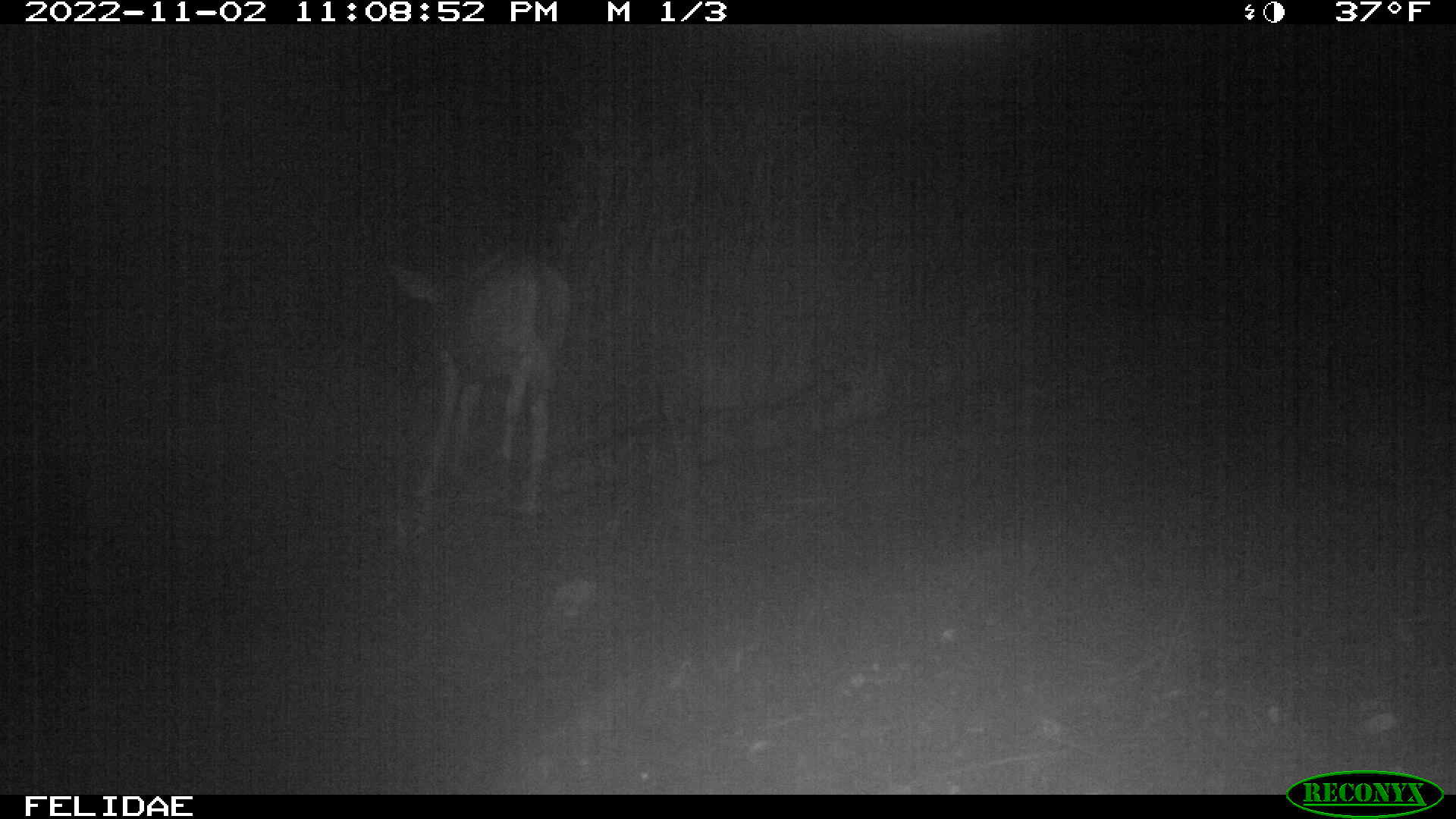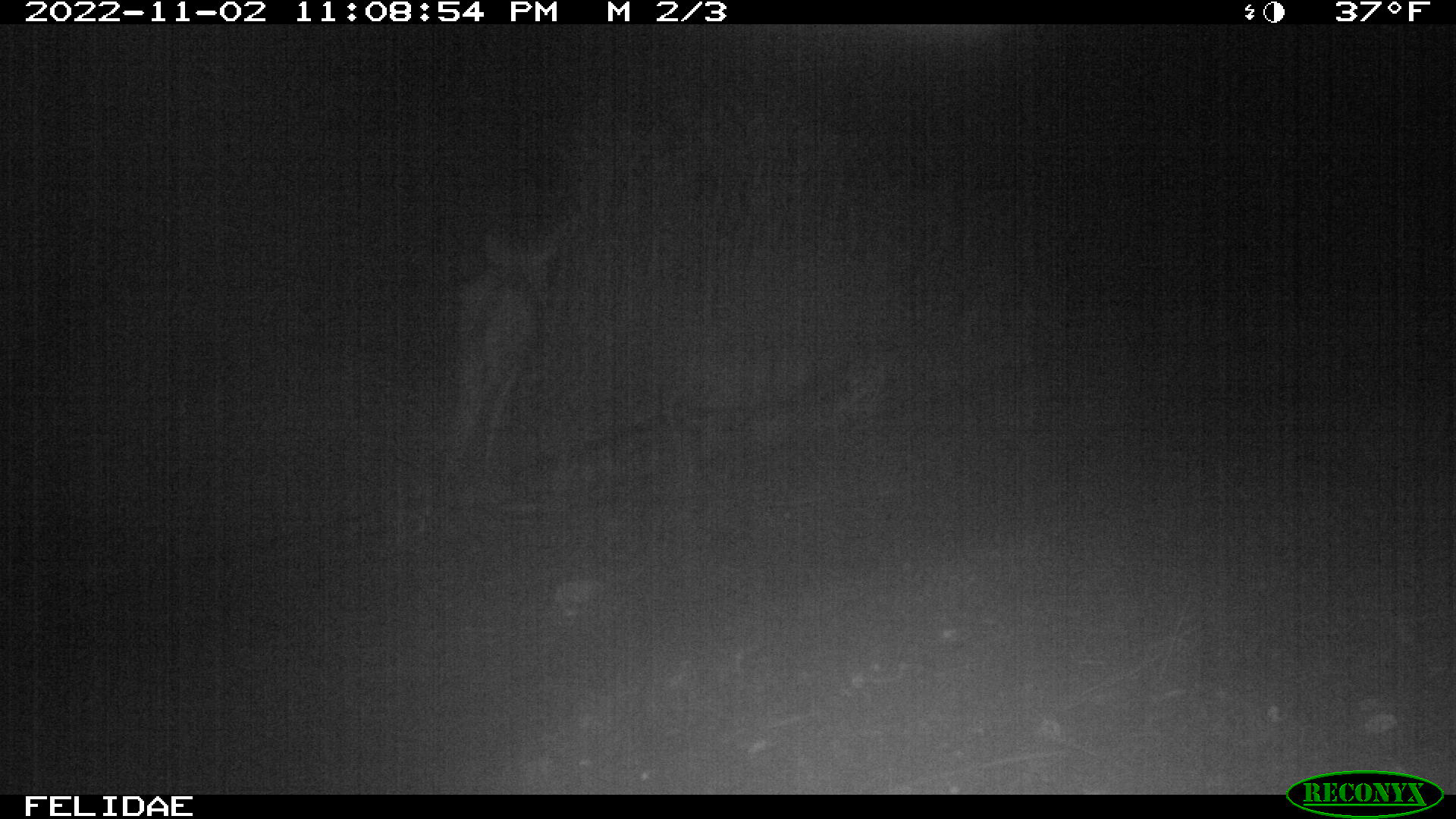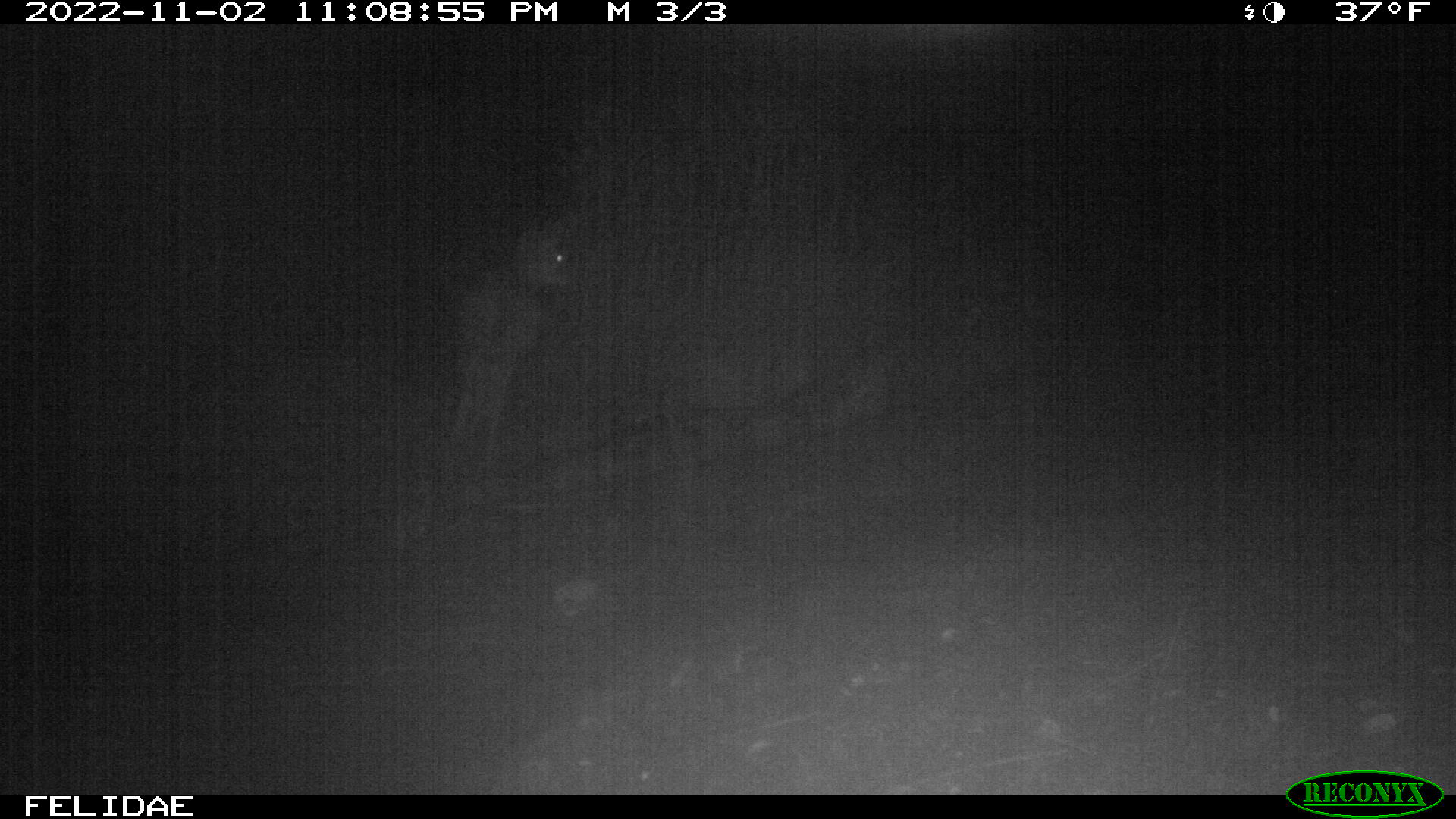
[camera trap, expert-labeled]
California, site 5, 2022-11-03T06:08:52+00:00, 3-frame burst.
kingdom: Animalia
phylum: Chordata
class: Mammalia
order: Artiodactyla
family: Cervidae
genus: Odocoileus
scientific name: Odocoileus hemionus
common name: mule deer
Mule deer (Odocoileus hemionus).